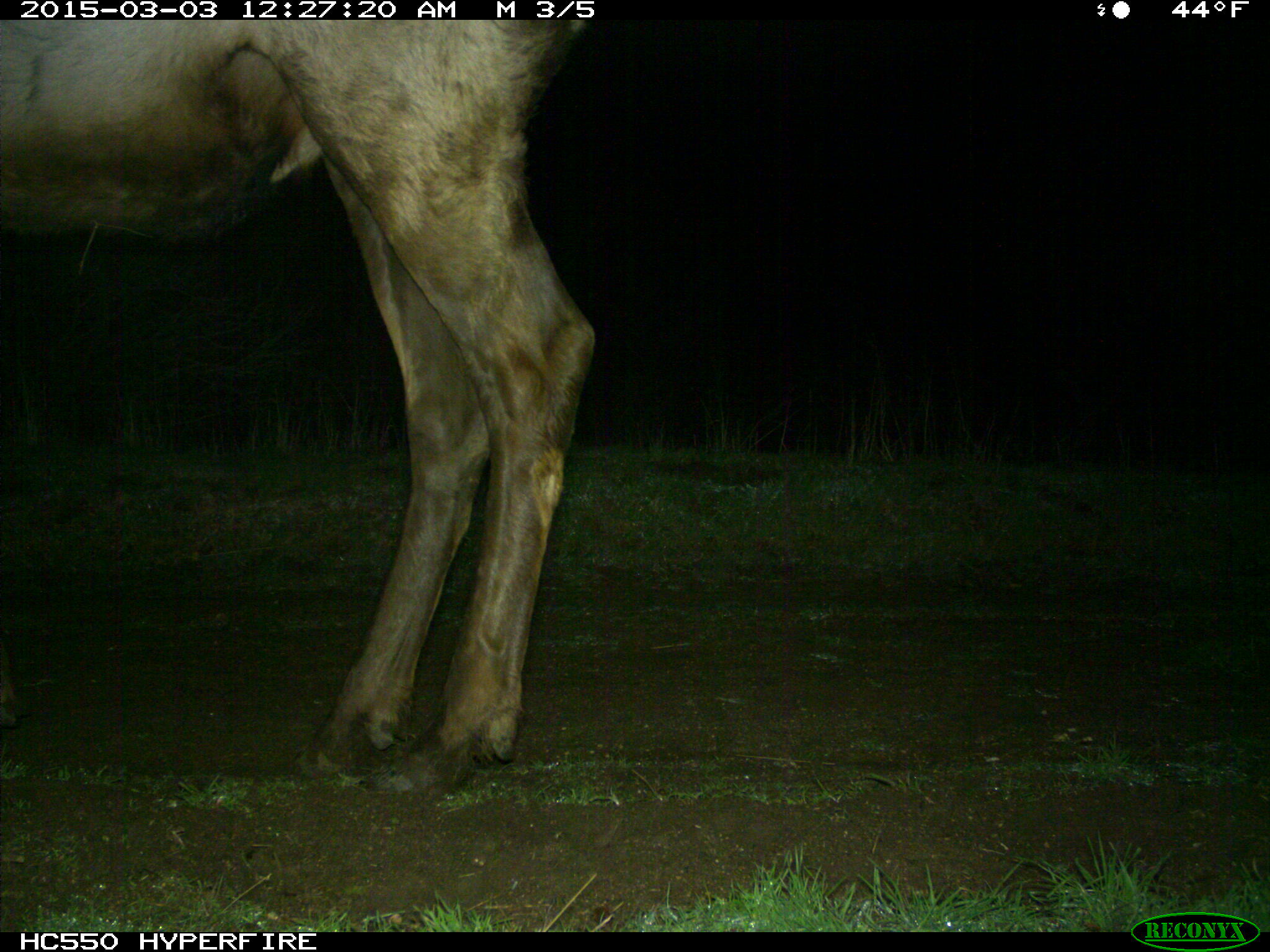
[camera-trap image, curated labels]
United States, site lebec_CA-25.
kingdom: Animalia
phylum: Chordata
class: Mammalia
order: Artiodactyla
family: Cervidae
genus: Cervus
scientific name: Cervus canadensis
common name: elk